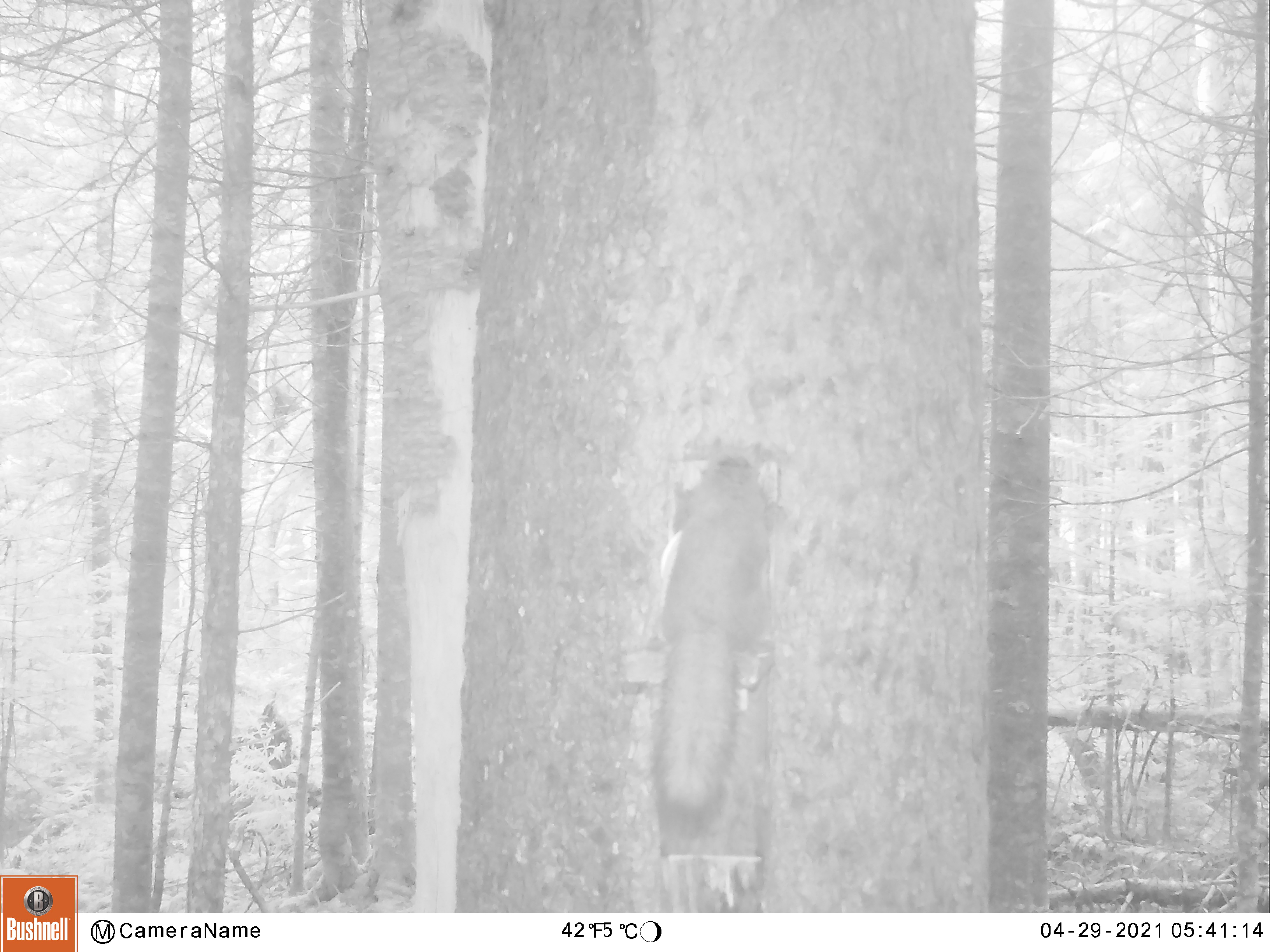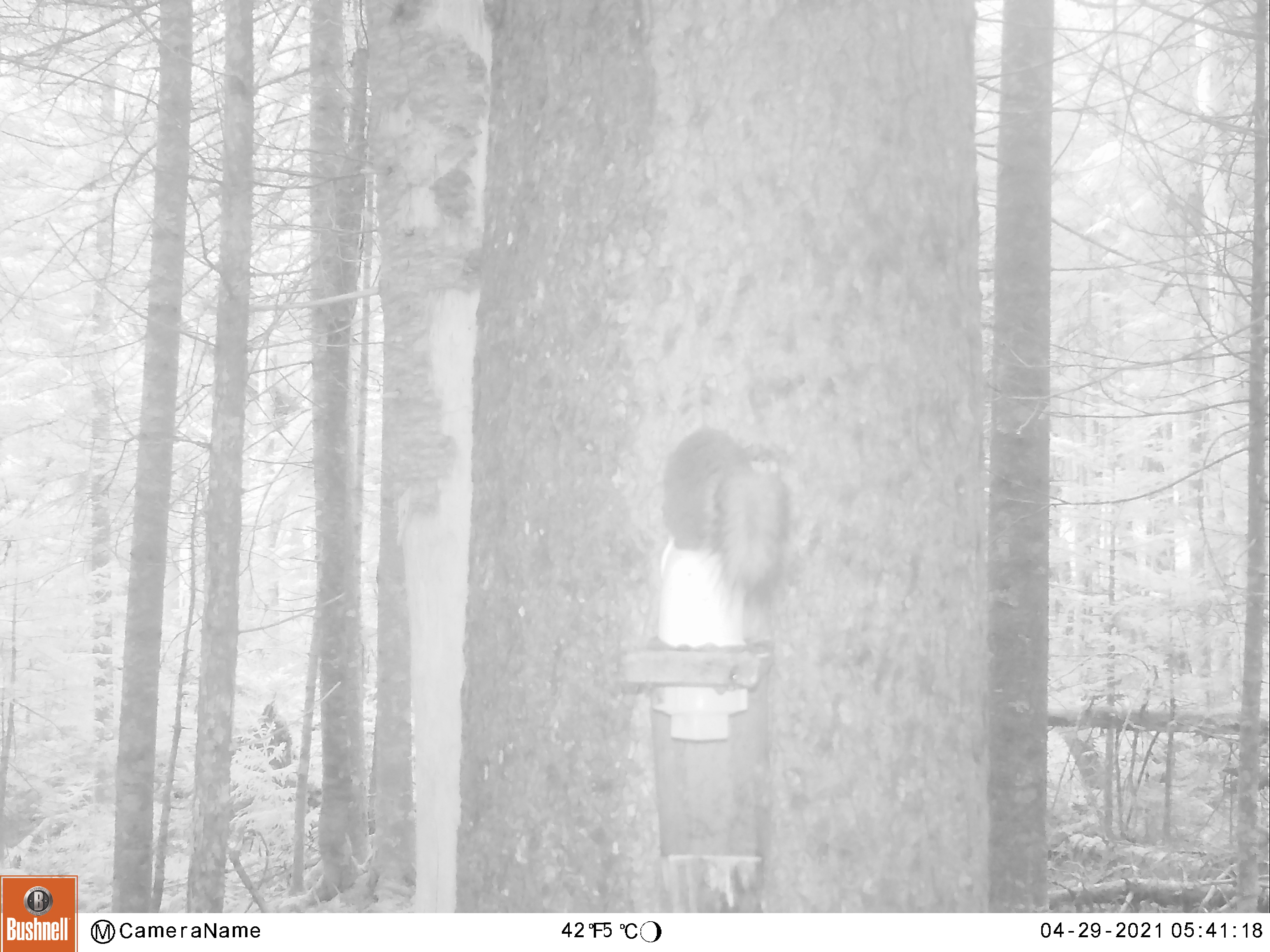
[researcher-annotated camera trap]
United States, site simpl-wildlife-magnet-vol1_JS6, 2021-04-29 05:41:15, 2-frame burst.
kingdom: Animalia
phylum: Chordata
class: Mammalia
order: Rodentia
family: Sciuridae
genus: Tamiasciurus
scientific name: Tamiasciurus hudsonicus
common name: red squirrel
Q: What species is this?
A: Red squirrel (Tamiasciurus hudsonicus).